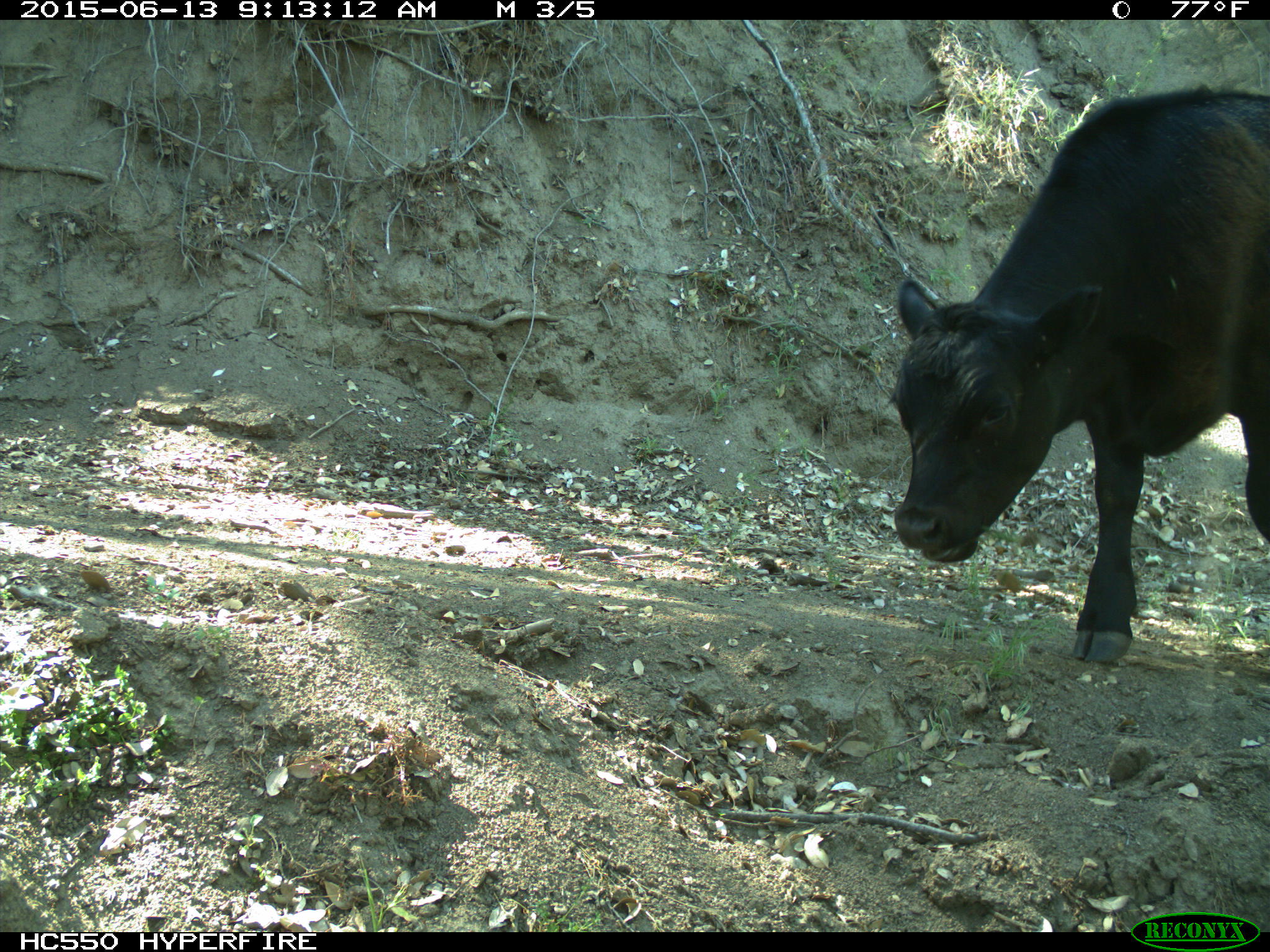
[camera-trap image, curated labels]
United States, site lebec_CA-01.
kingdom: Animalia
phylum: Chordata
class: Mammalia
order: Artiodactyla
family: Bovidae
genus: Bos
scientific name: Bos taurus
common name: domestic cow